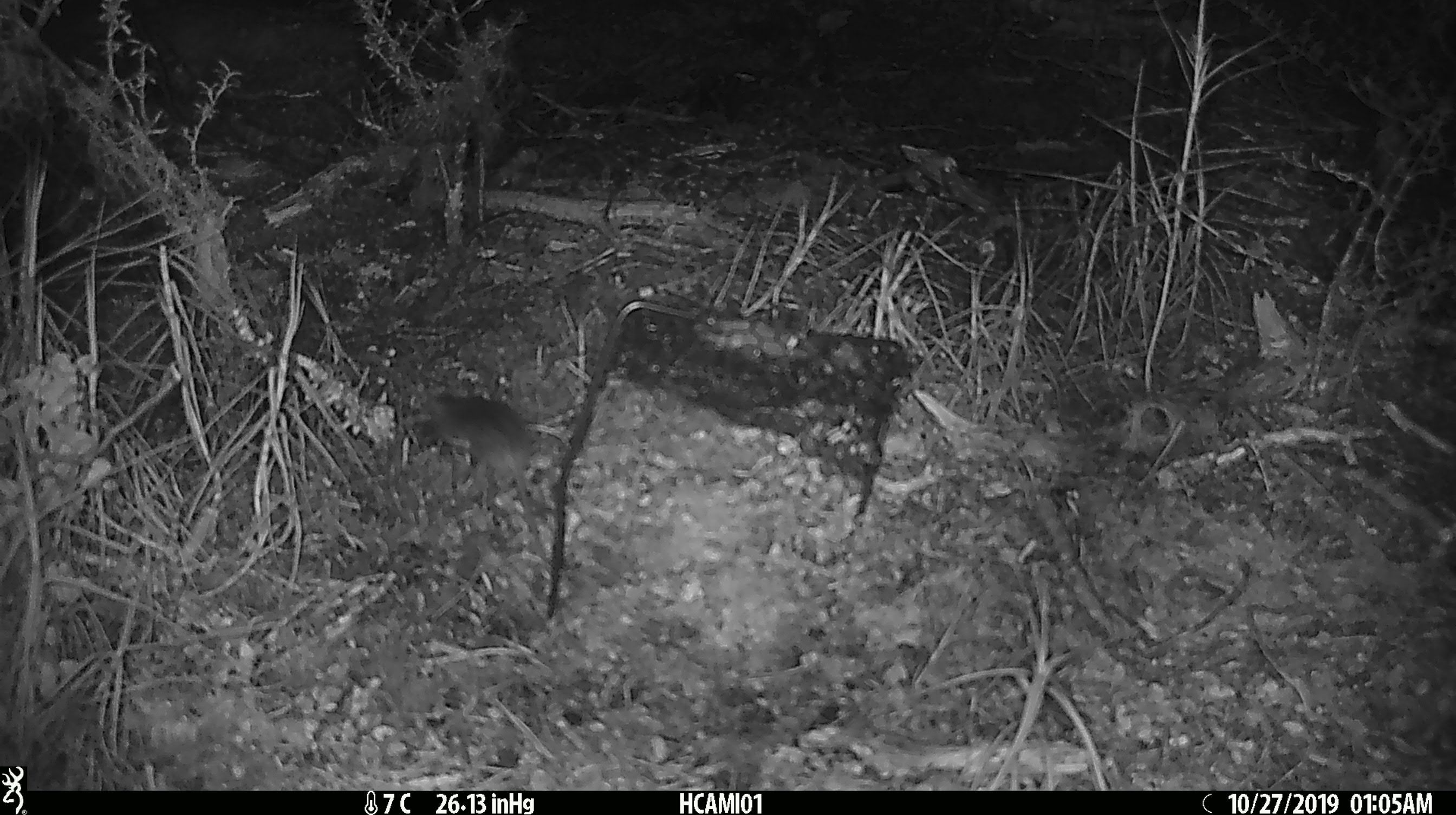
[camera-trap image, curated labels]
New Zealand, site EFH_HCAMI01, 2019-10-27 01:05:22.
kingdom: Animalia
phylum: Chordata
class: Mammalia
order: Rodentia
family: Muridae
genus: Mus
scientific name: Mus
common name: mouse